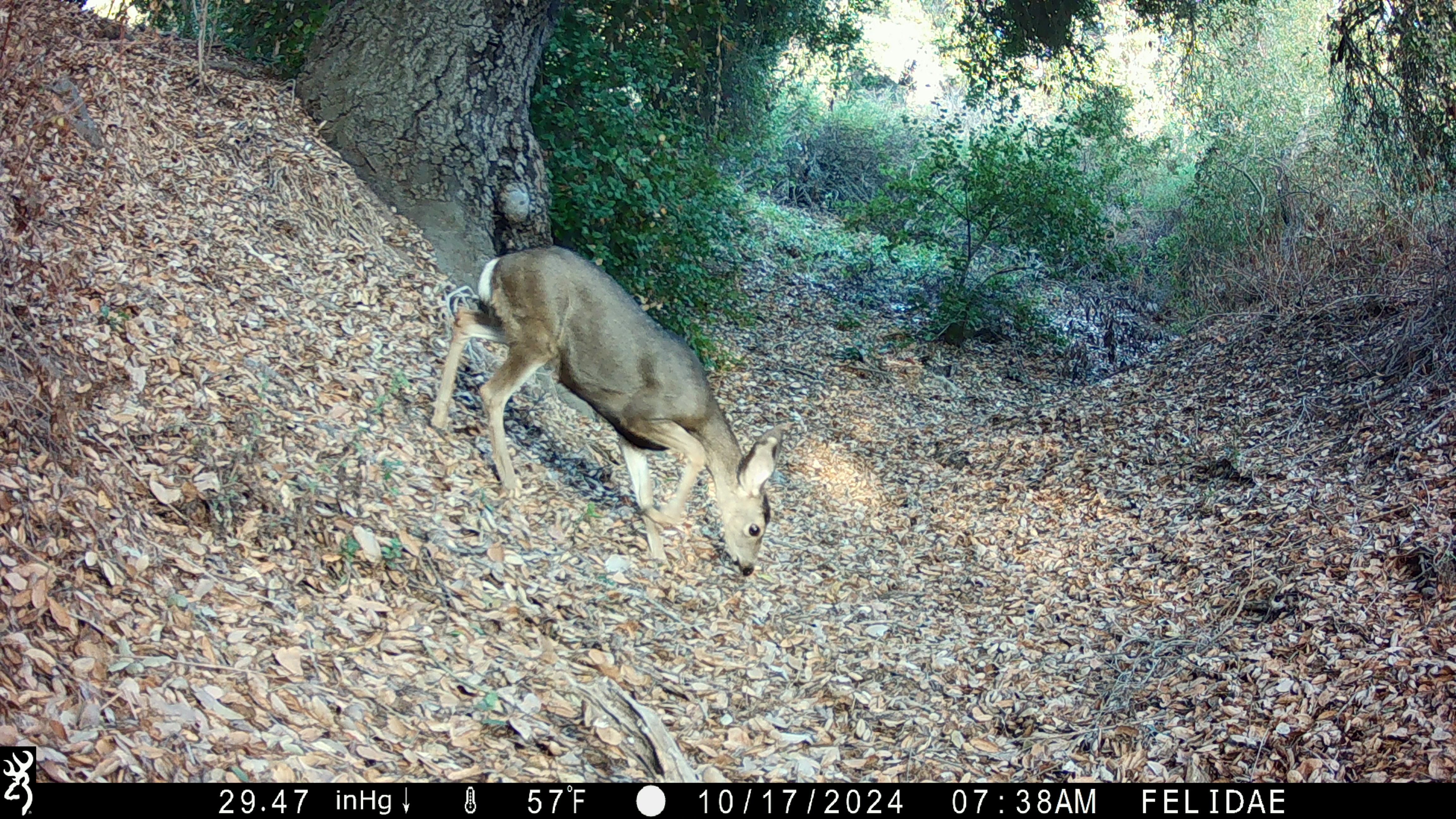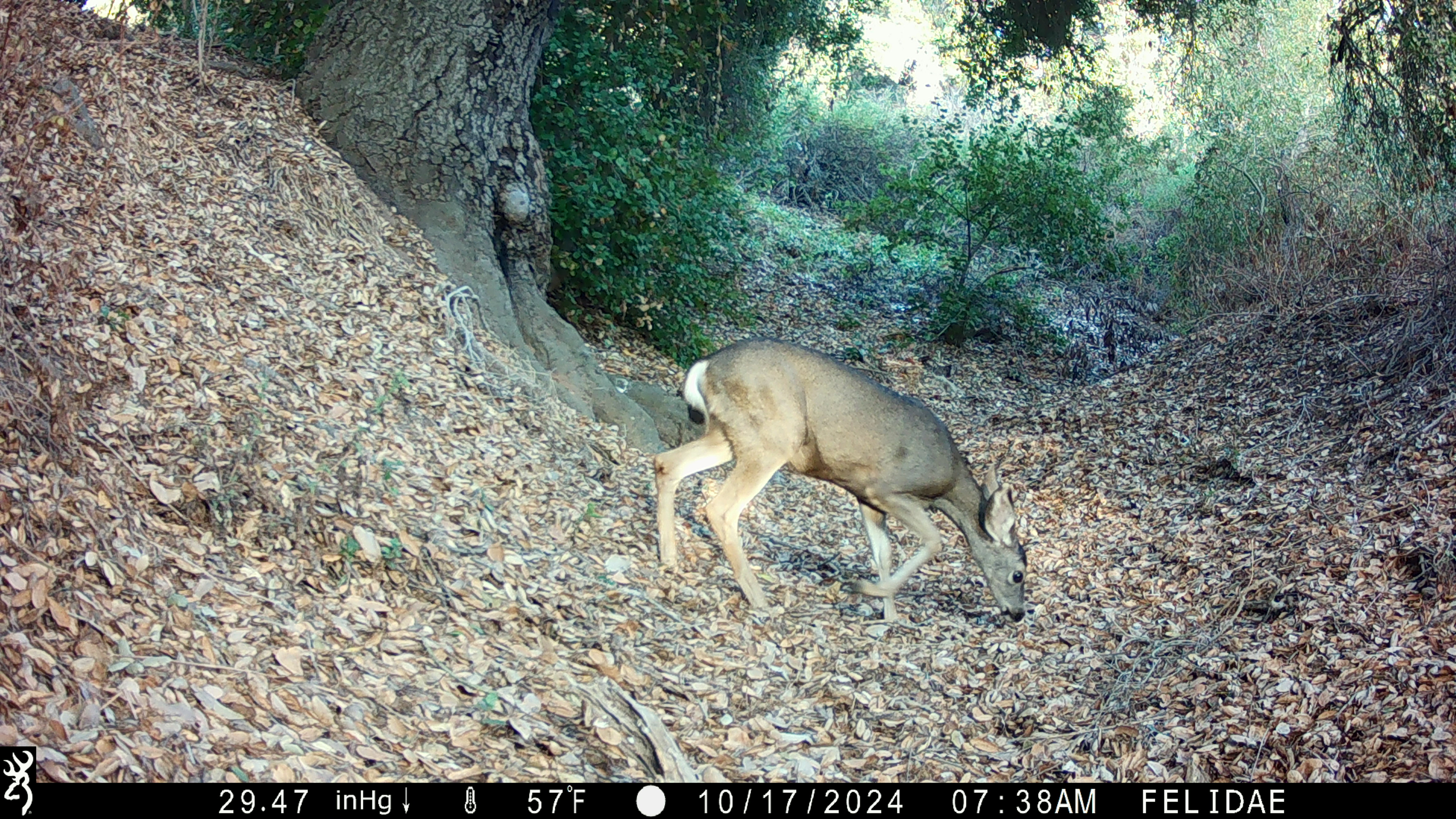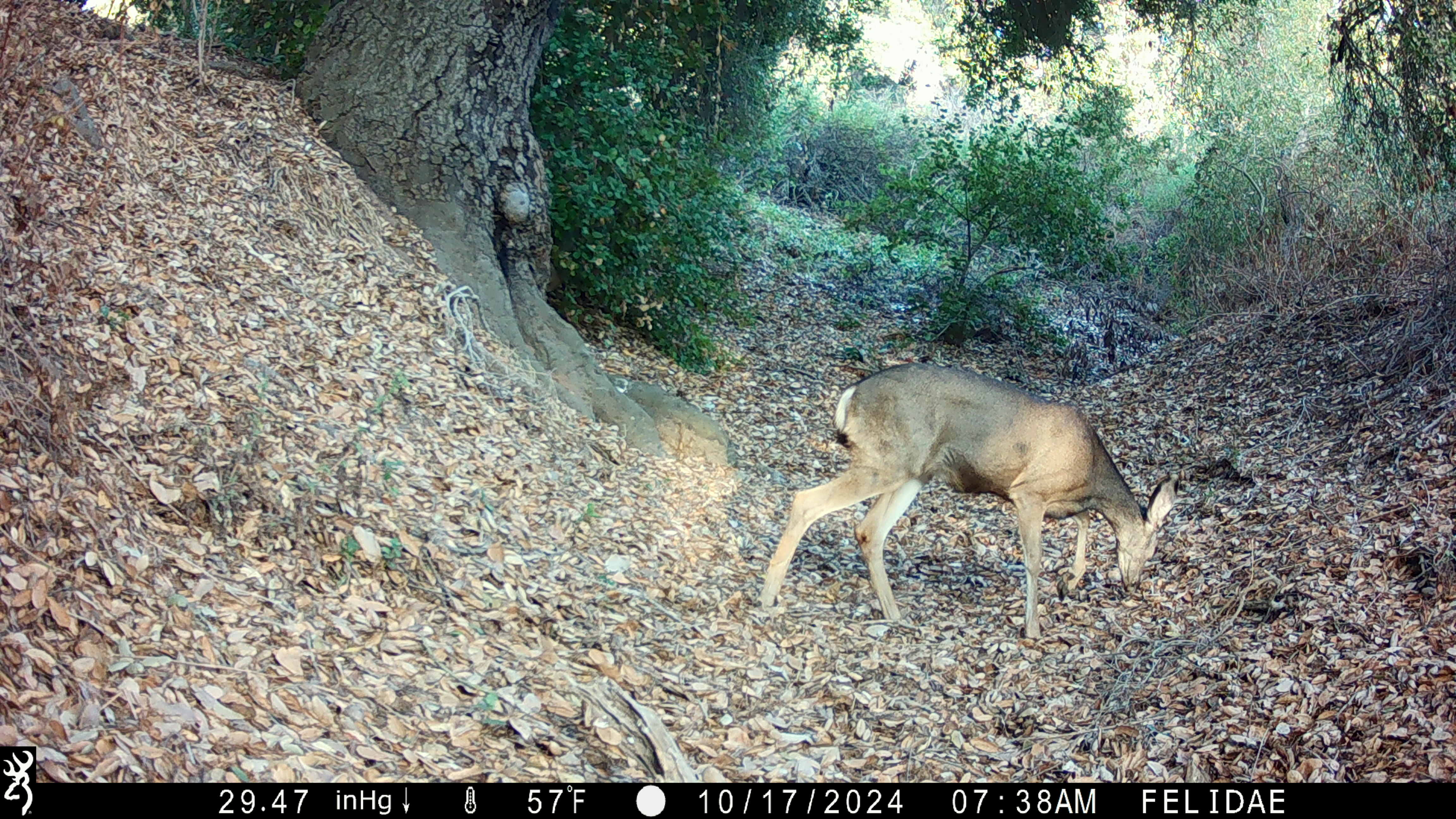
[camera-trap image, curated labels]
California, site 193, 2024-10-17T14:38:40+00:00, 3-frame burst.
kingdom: Animalia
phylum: Chordata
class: Mammalia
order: Artiodactyla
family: Cervidae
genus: Odocoileus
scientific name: Odocoileus hemionus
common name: mule deer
Mule deer (Odocoileus hemionus).